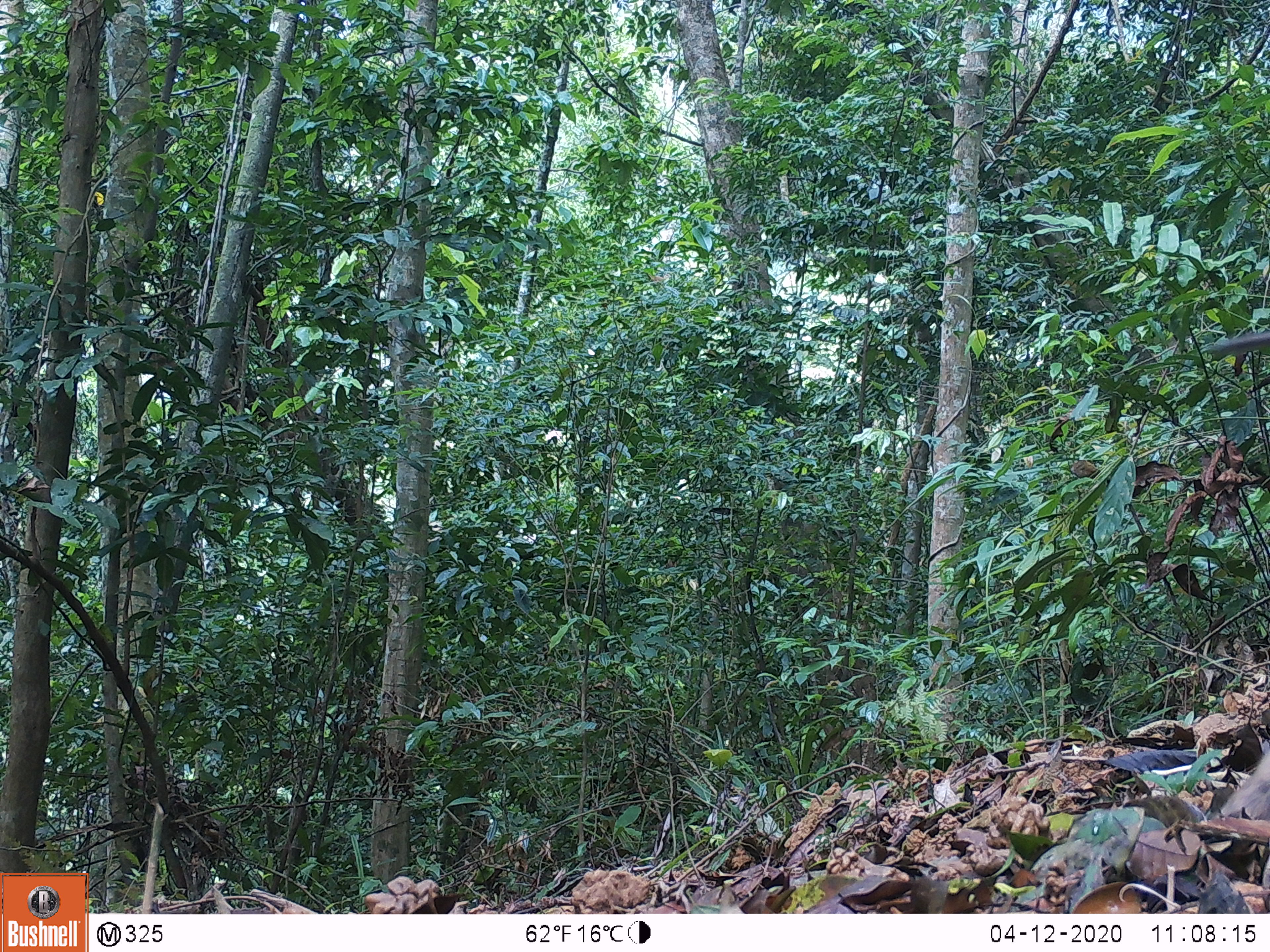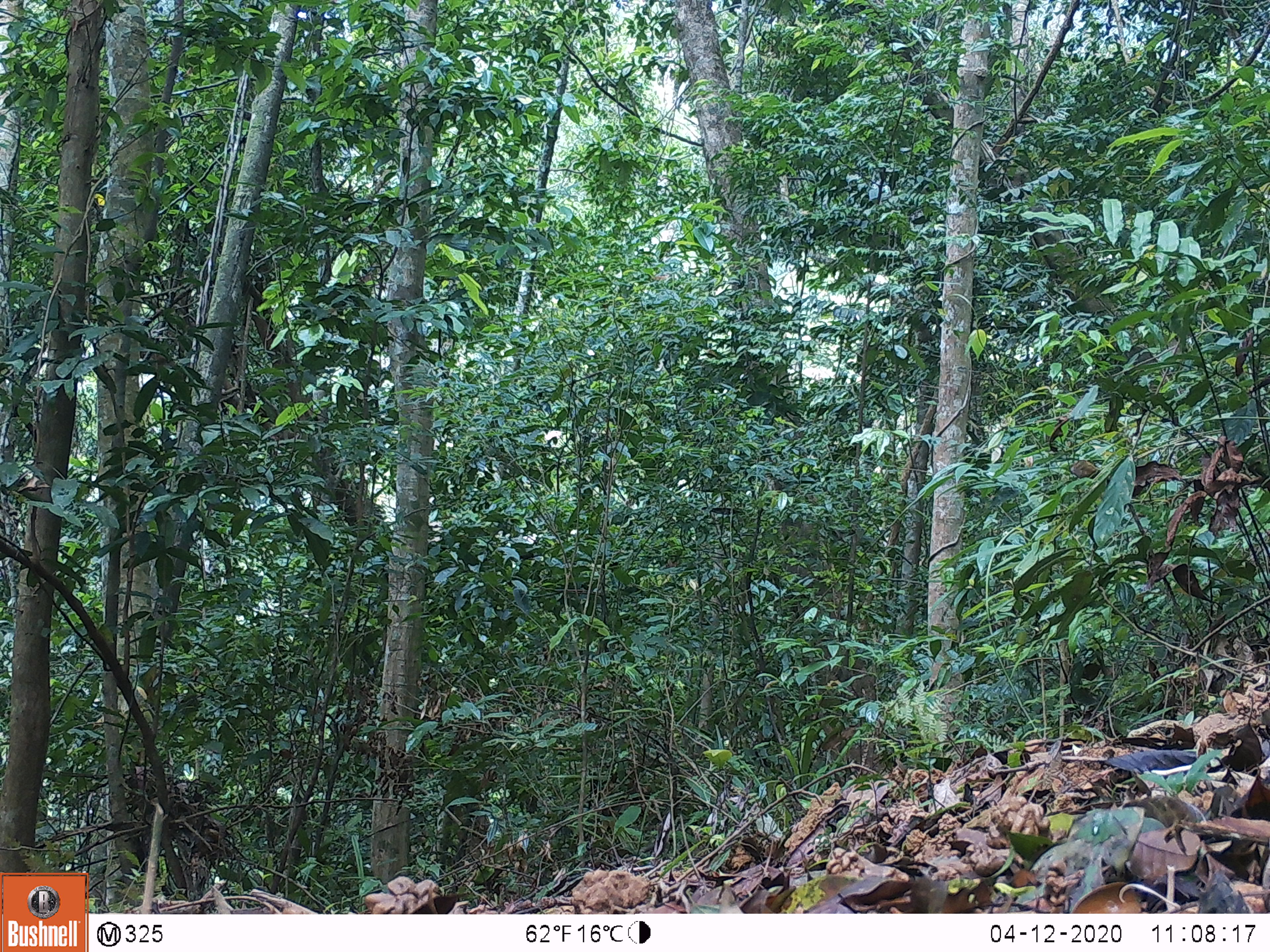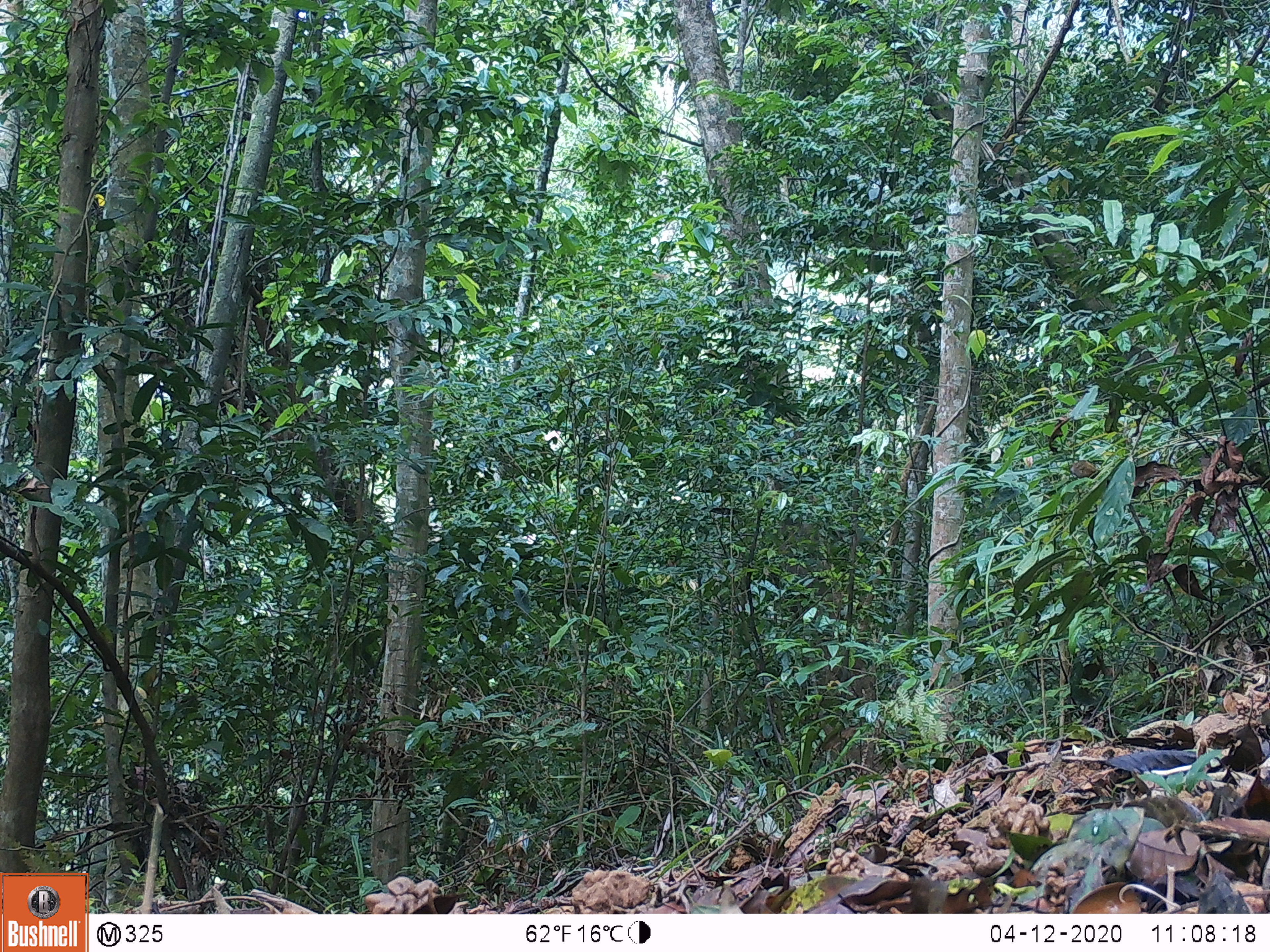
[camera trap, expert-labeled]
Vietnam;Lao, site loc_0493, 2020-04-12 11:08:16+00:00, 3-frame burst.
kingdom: Animalia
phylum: Chordata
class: Mammalia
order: Primates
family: Cercopithecidae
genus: Macaca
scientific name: Macaca nemestrina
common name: pig-tailed macaque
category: pig tailed macaque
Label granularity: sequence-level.